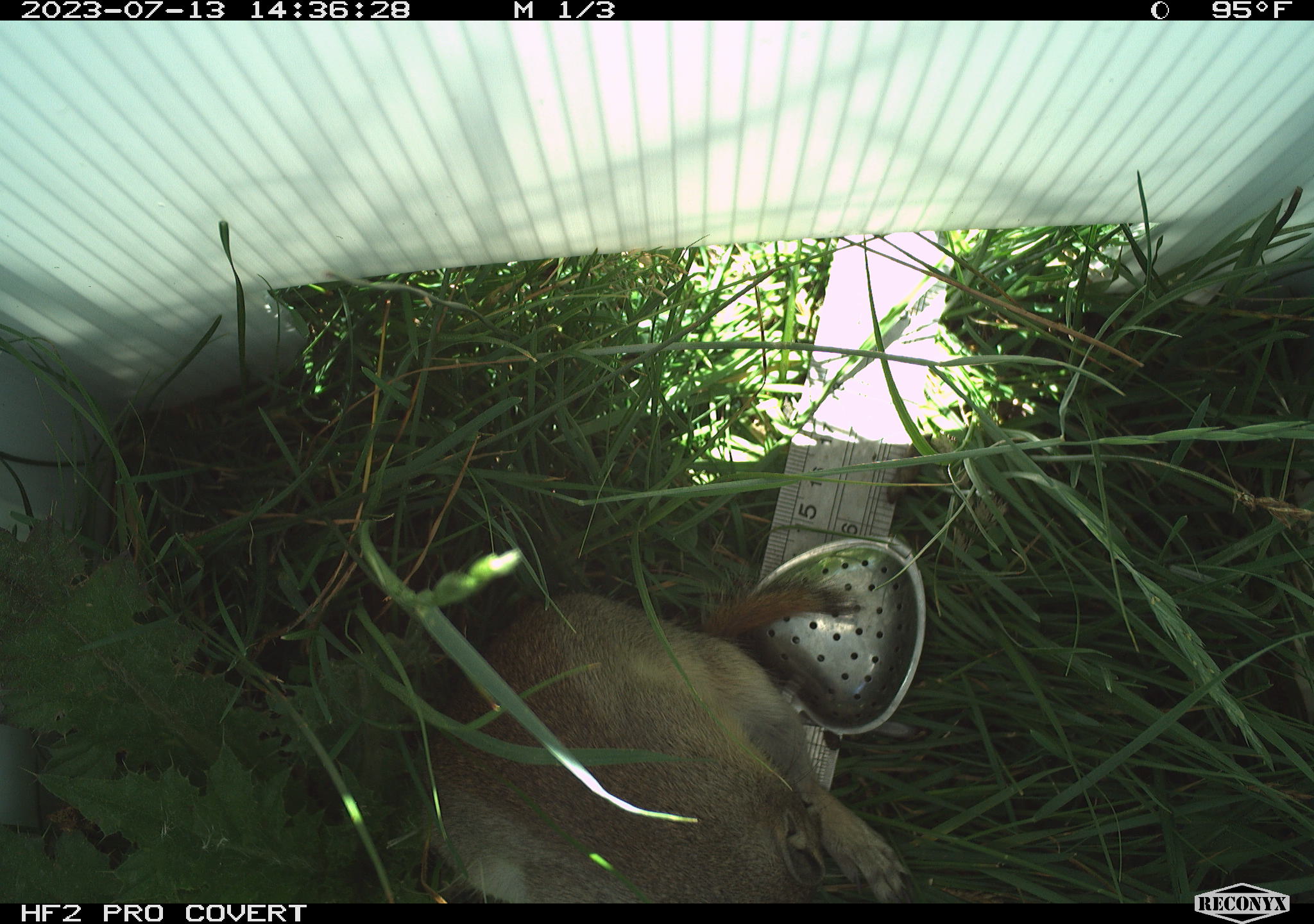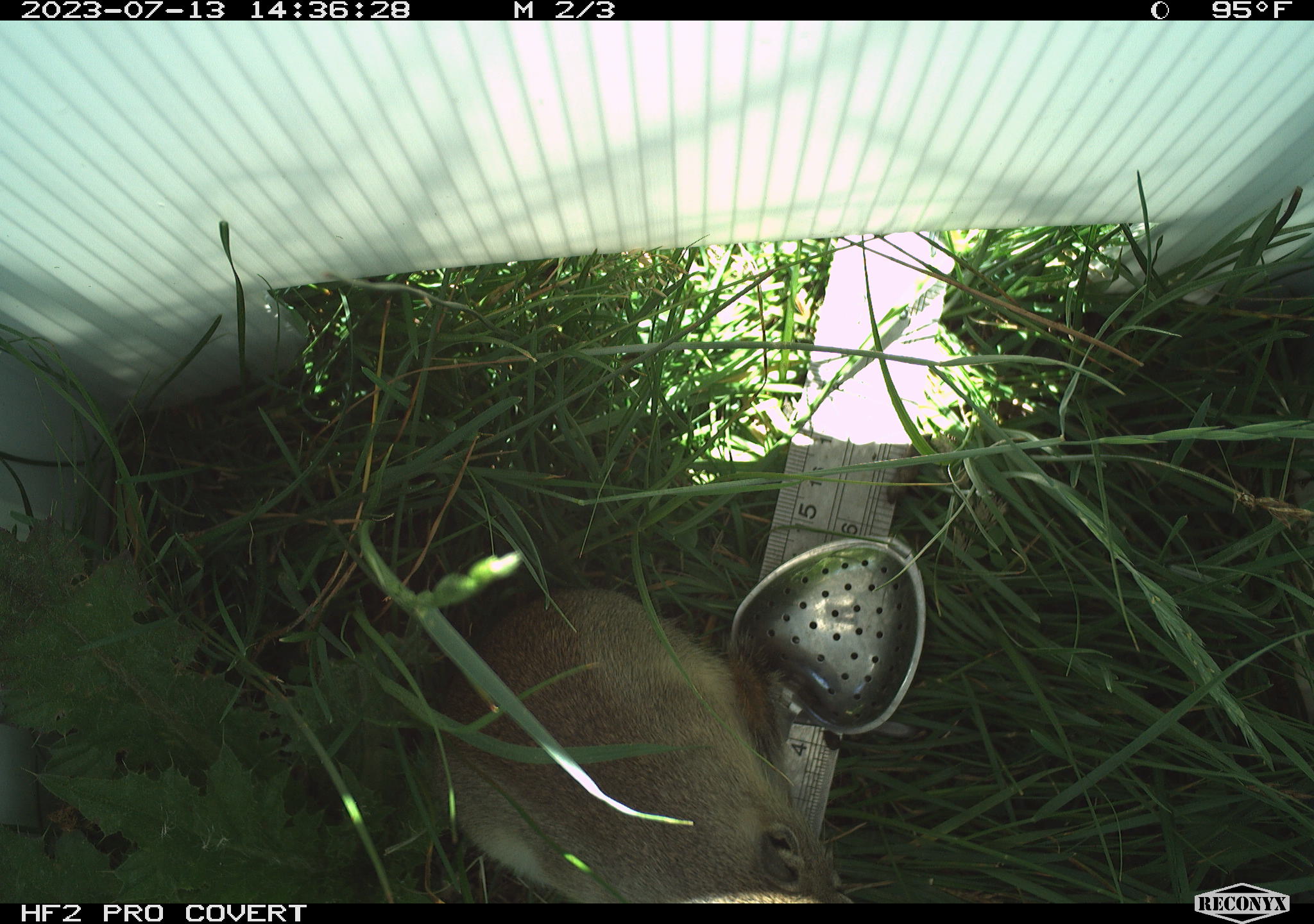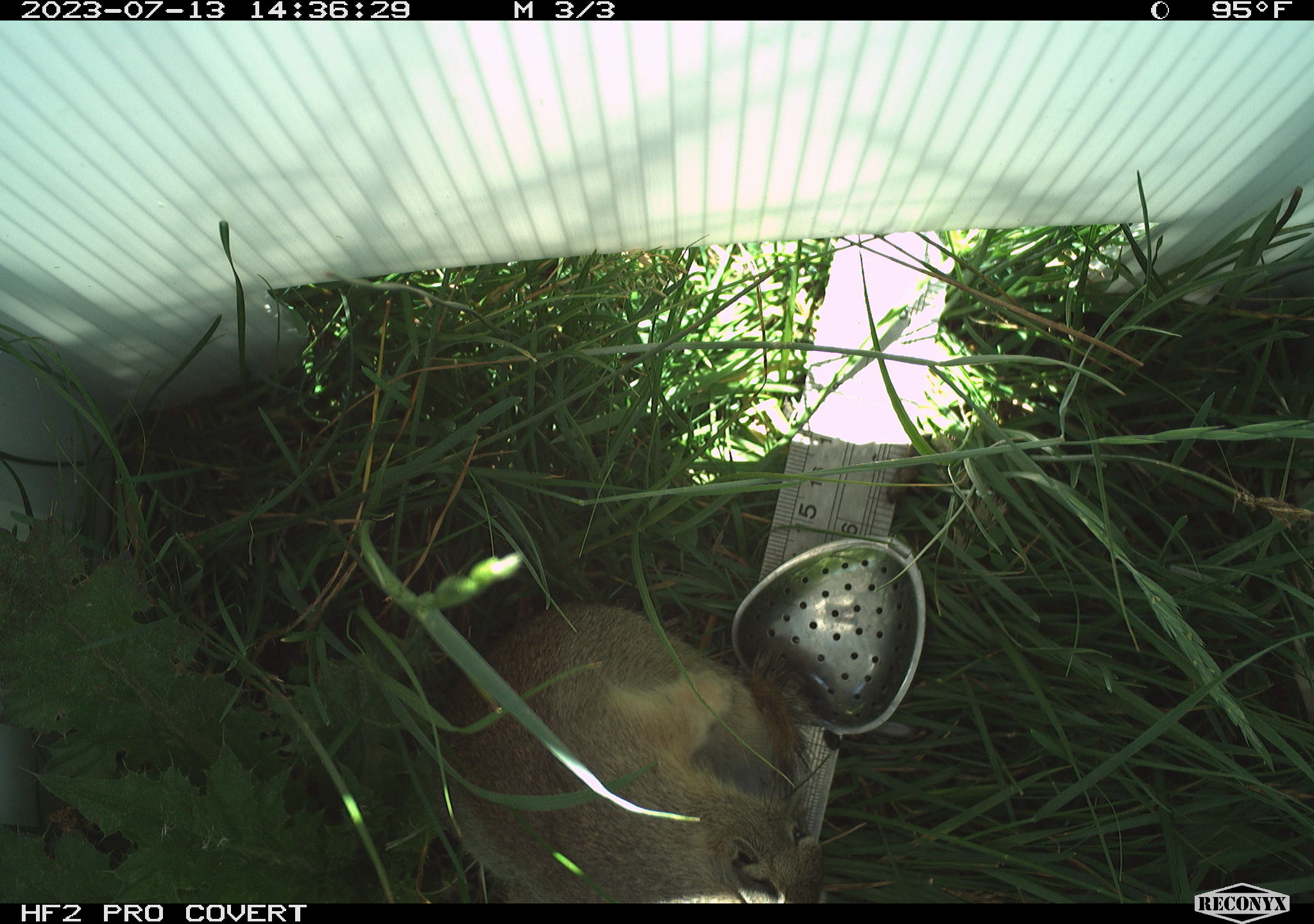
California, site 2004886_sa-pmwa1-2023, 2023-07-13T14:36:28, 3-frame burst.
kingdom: Animalia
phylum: Chordata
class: Mammalia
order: Rodentia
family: Sciuridae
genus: Urocitellus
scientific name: Urocitellus beldingi beldingi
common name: belding's ground squirrel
Belding's ground squirrel (Urocitellus beldingi beldingi).